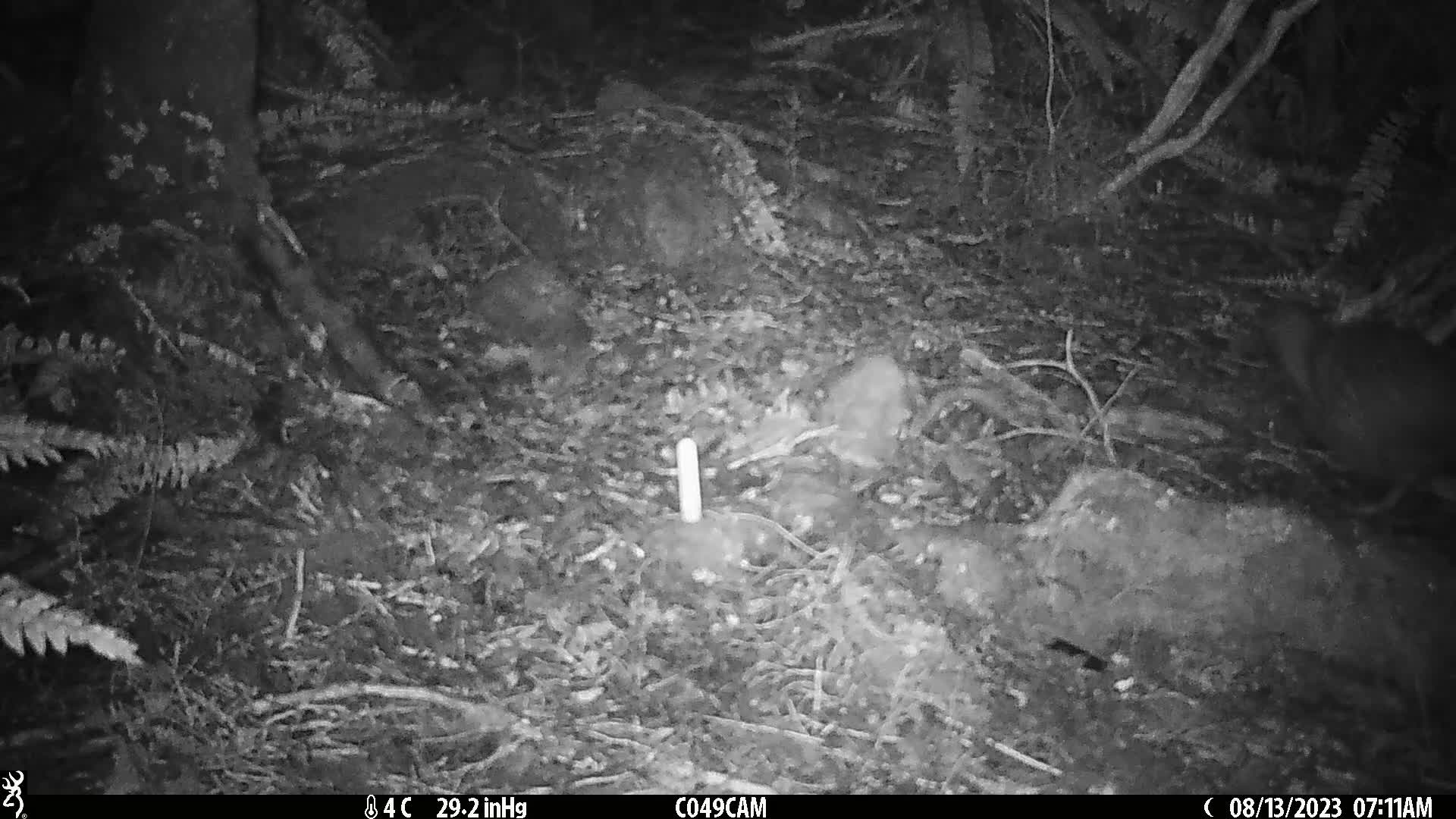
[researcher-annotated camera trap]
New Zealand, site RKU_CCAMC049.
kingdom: Animalia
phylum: Chordata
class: Aves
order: Apterygiformes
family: Apterygidae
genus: Apteryx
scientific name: Apteryx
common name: kiwi